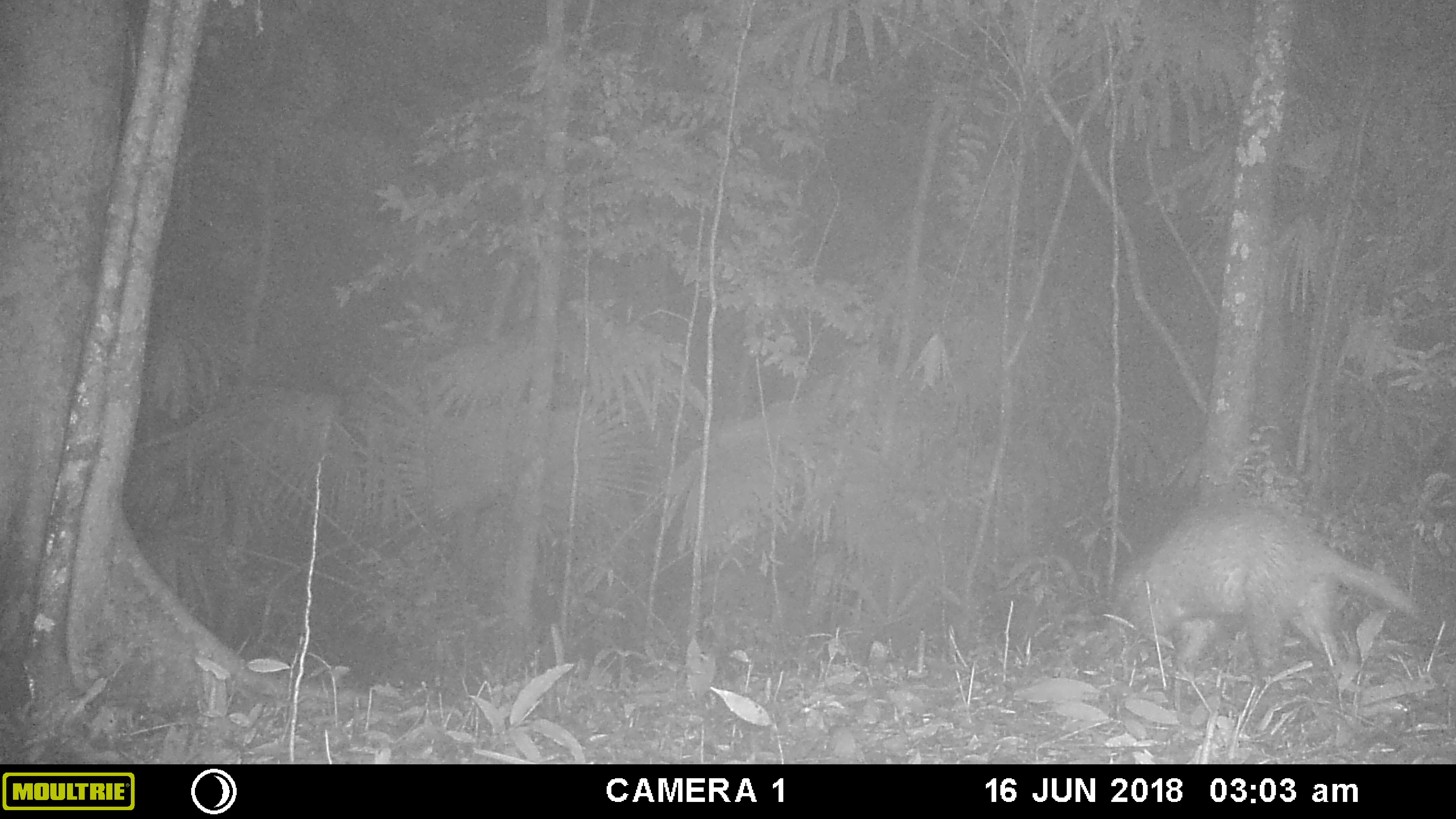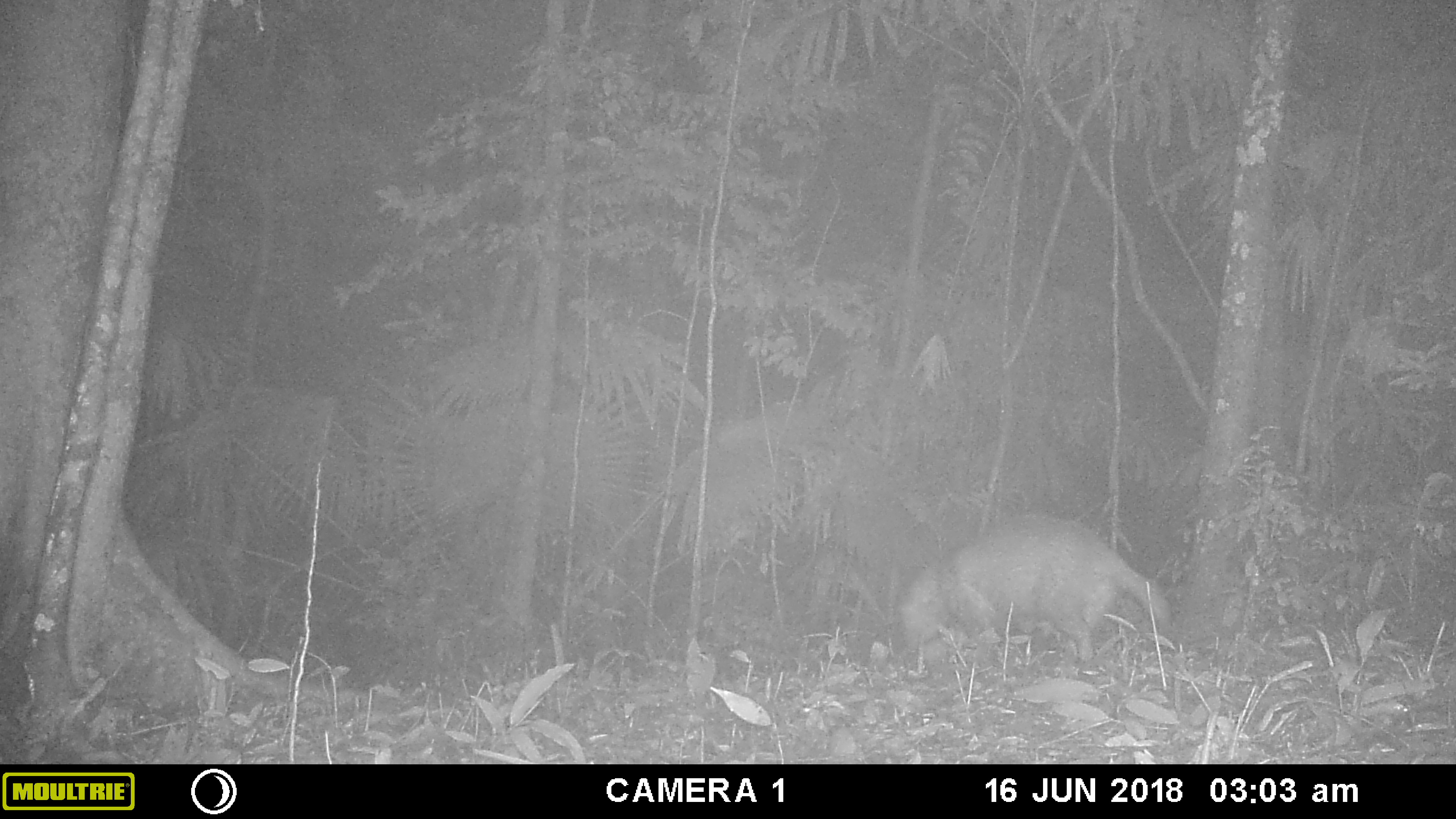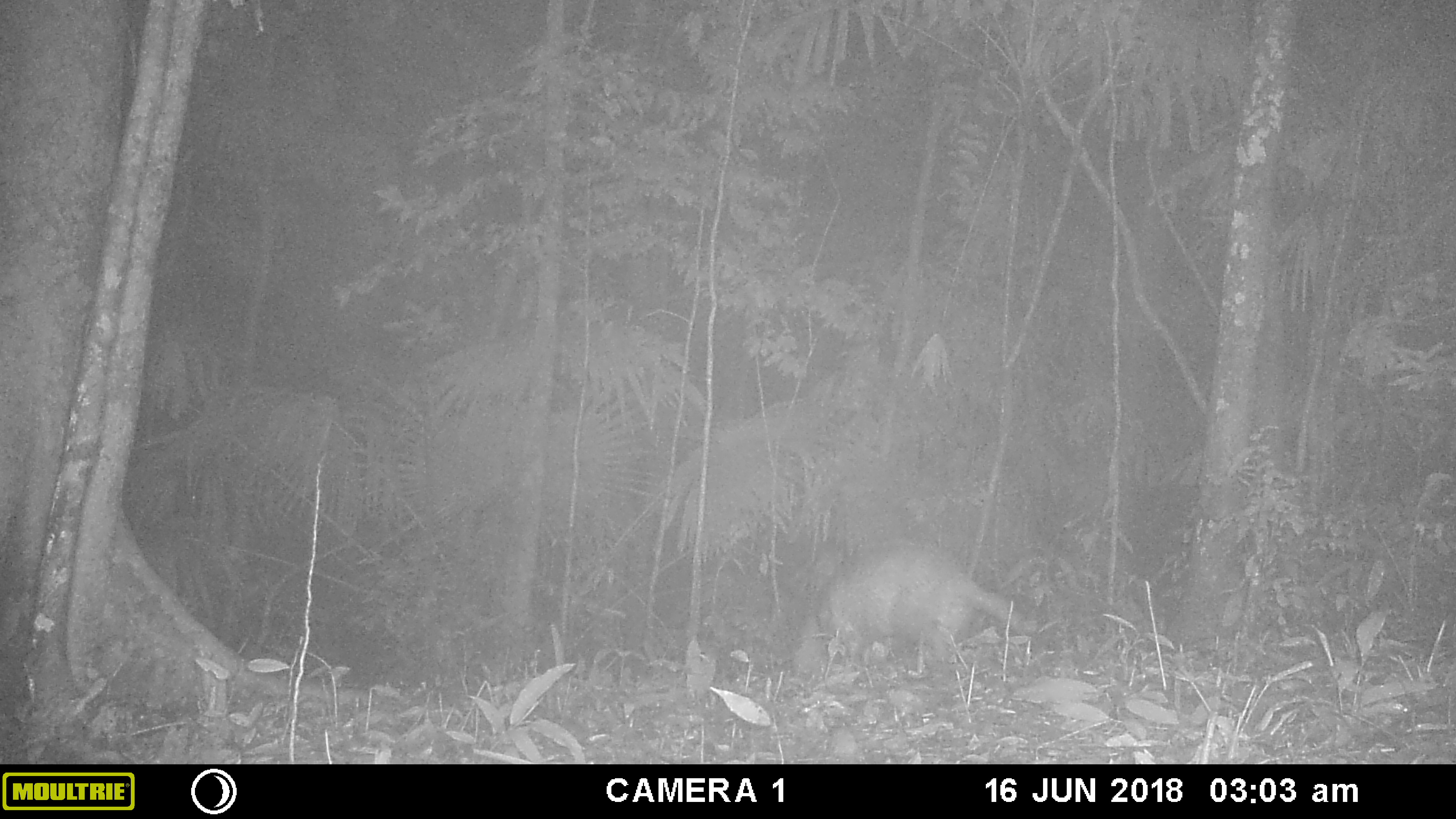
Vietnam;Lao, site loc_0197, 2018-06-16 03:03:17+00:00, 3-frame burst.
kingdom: Animalia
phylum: Chordata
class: Mammalia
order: Carnivora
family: Mustelidae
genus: Arctonyx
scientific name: Arctonyx collaris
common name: hog badger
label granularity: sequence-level